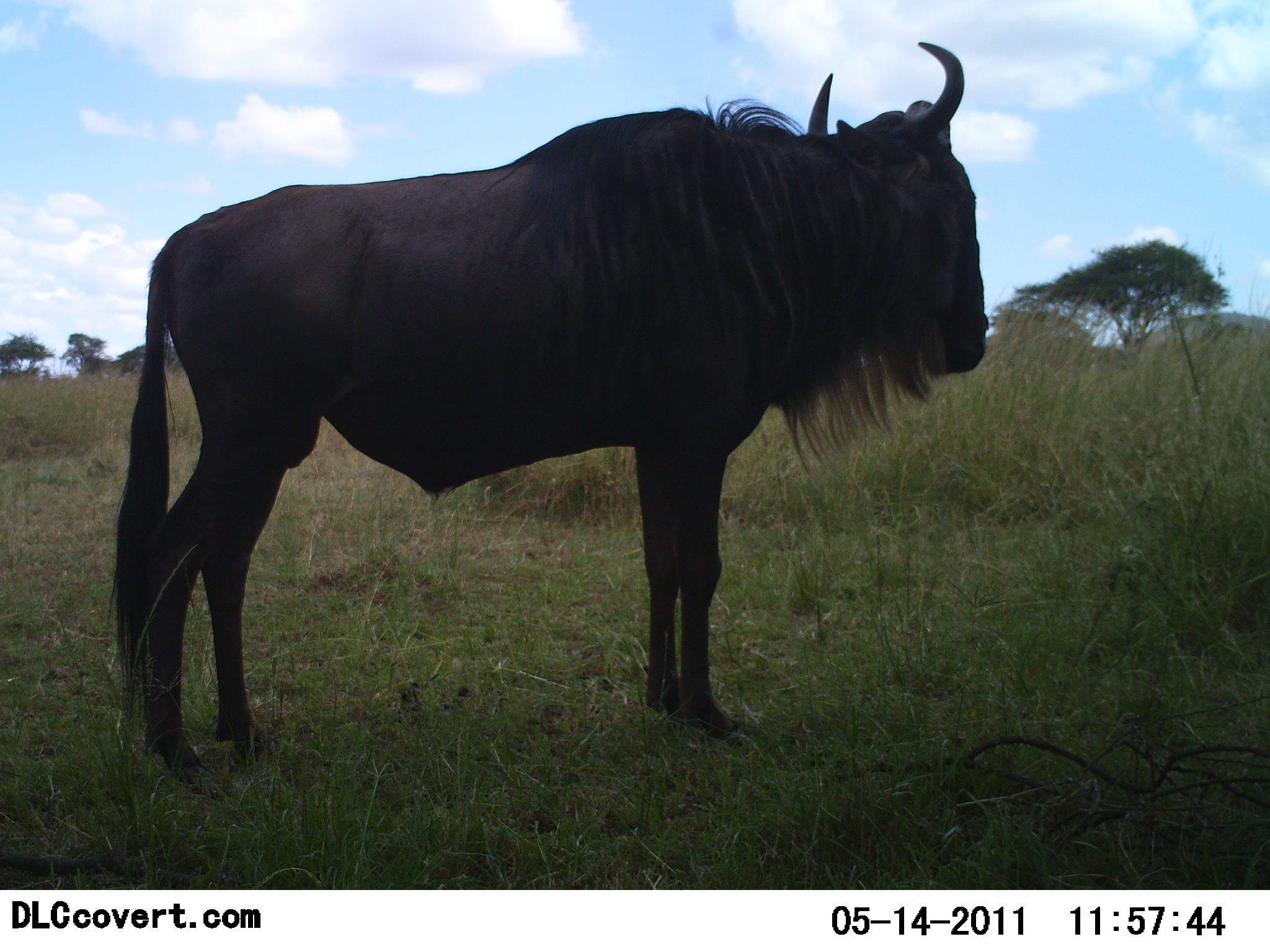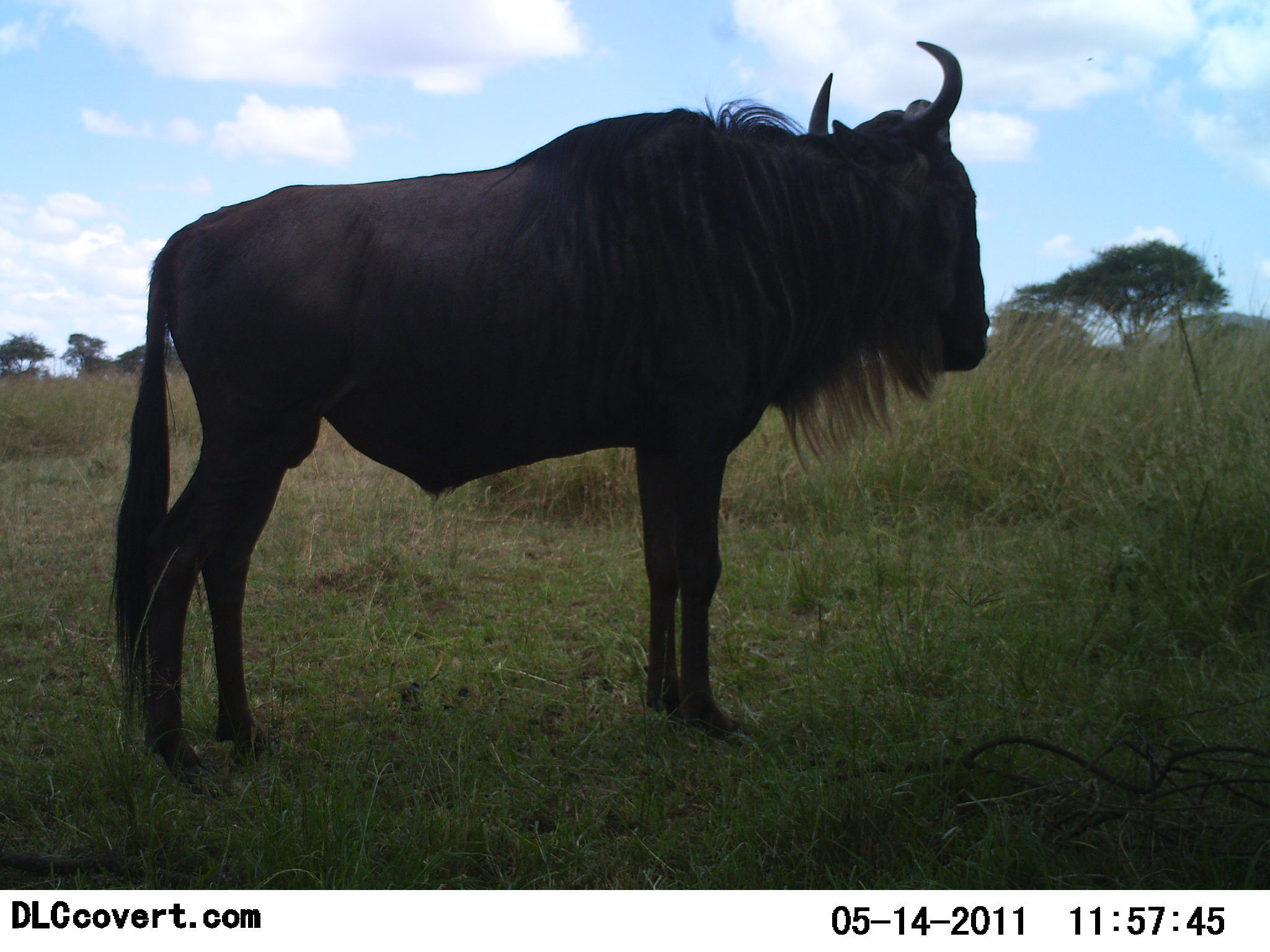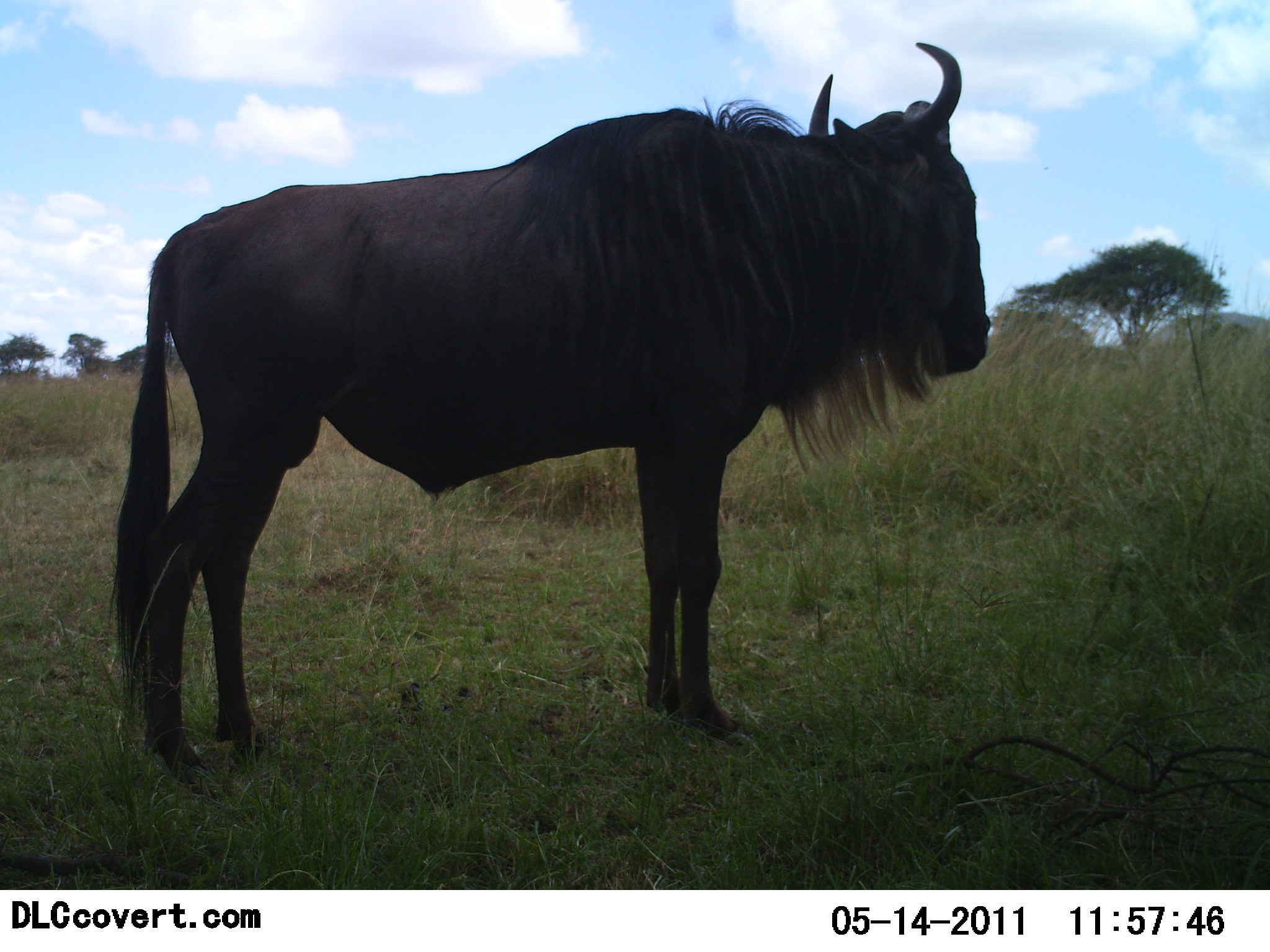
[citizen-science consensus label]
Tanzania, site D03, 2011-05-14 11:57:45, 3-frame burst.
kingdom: Animalia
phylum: Chordata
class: Mammalia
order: Artiodactyla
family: Bovidae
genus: Connochaetes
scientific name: Connochaetes taurinus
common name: blue wildebeest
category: wildebeest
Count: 1.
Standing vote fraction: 100%.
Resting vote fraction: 0%.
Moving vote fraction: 0%.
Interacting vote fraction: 0%.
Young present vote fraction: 0%.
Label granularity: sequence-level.